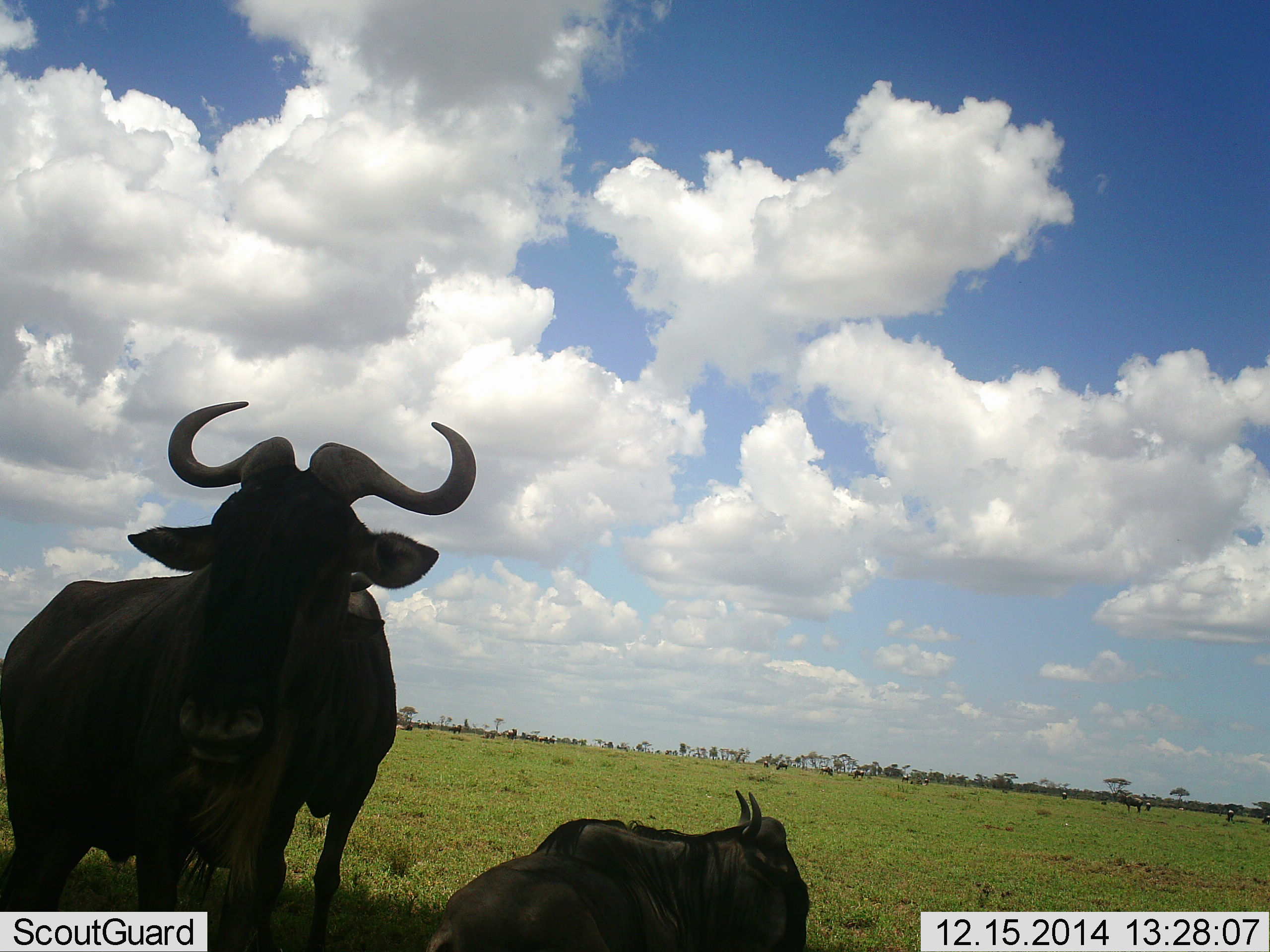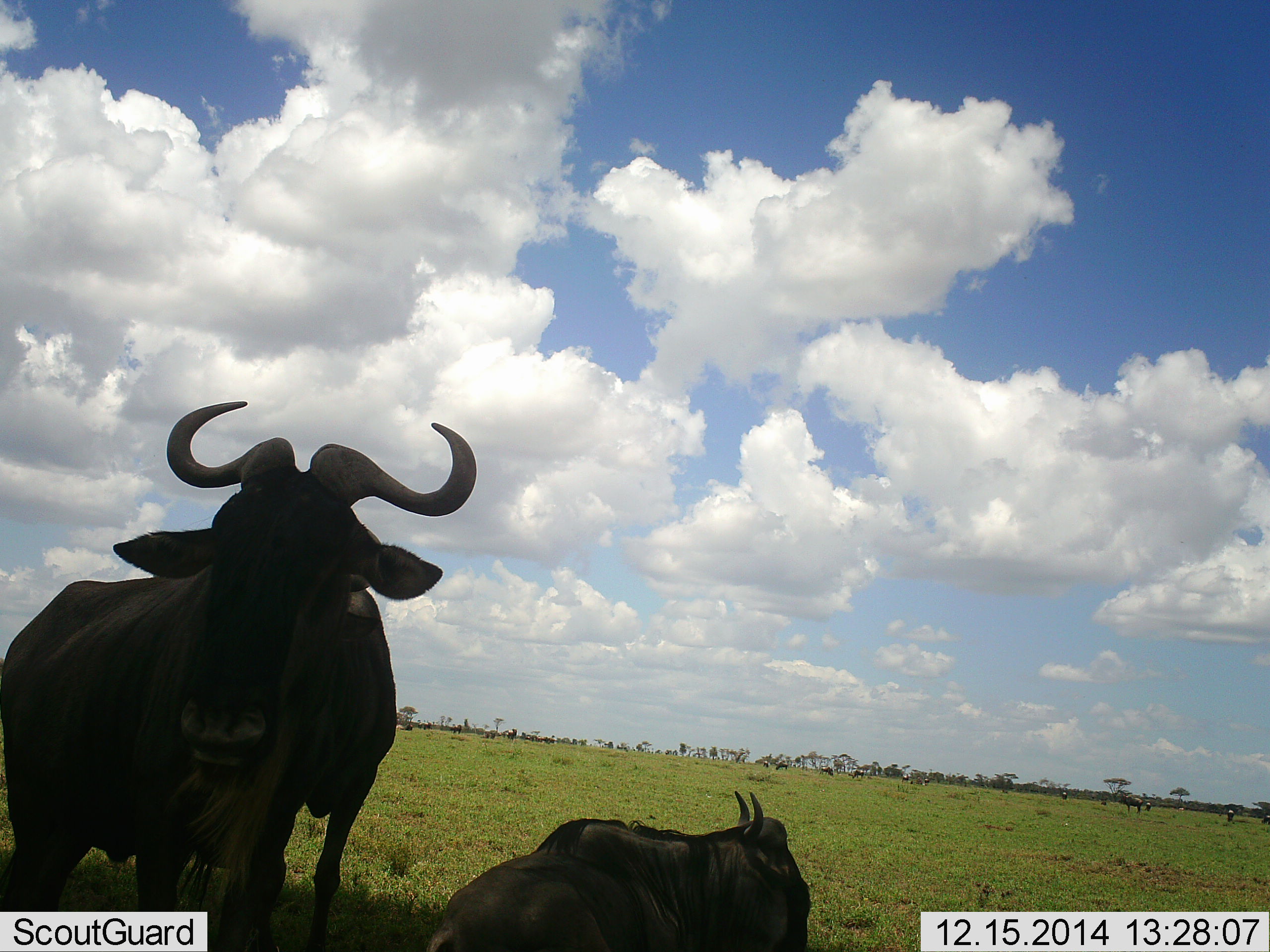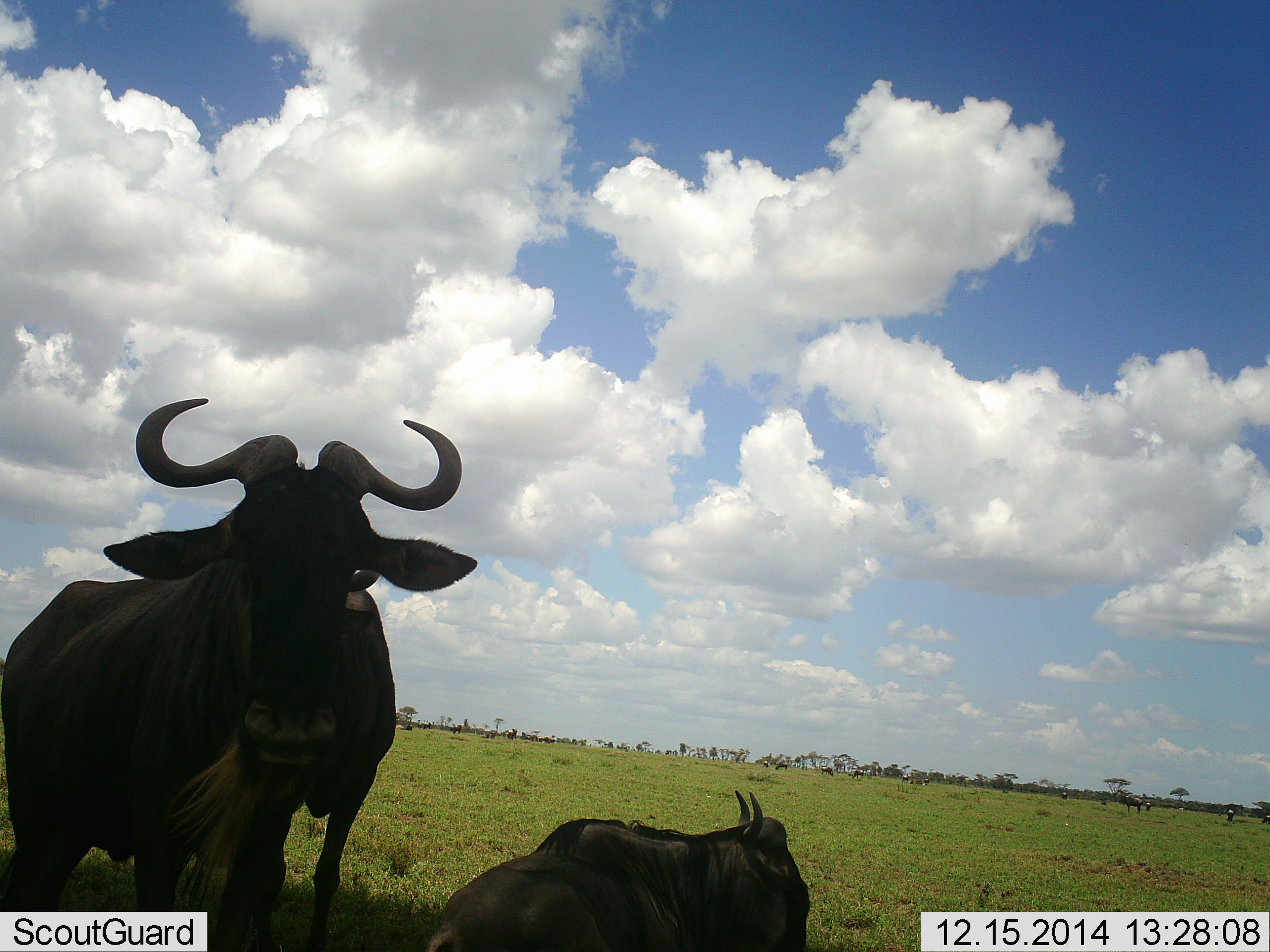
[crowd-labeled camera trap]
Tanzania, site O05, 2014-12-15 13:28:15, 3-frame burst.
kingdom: Animalia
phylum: Chordata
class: Mammalia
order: Artiodactyla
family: Bovidae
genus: Connochaetes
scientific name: Connochaetes taurinus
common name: blue wildebeest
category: wildebeest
Wildebeest (blue wildebeest) (Connochaetes taurinus), count 2. Behavior (volunteer vote fractions): standing 82%, resting 91%, moving 9%, interacting 0%. Young present (vote fraction): 0%. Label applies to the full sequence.